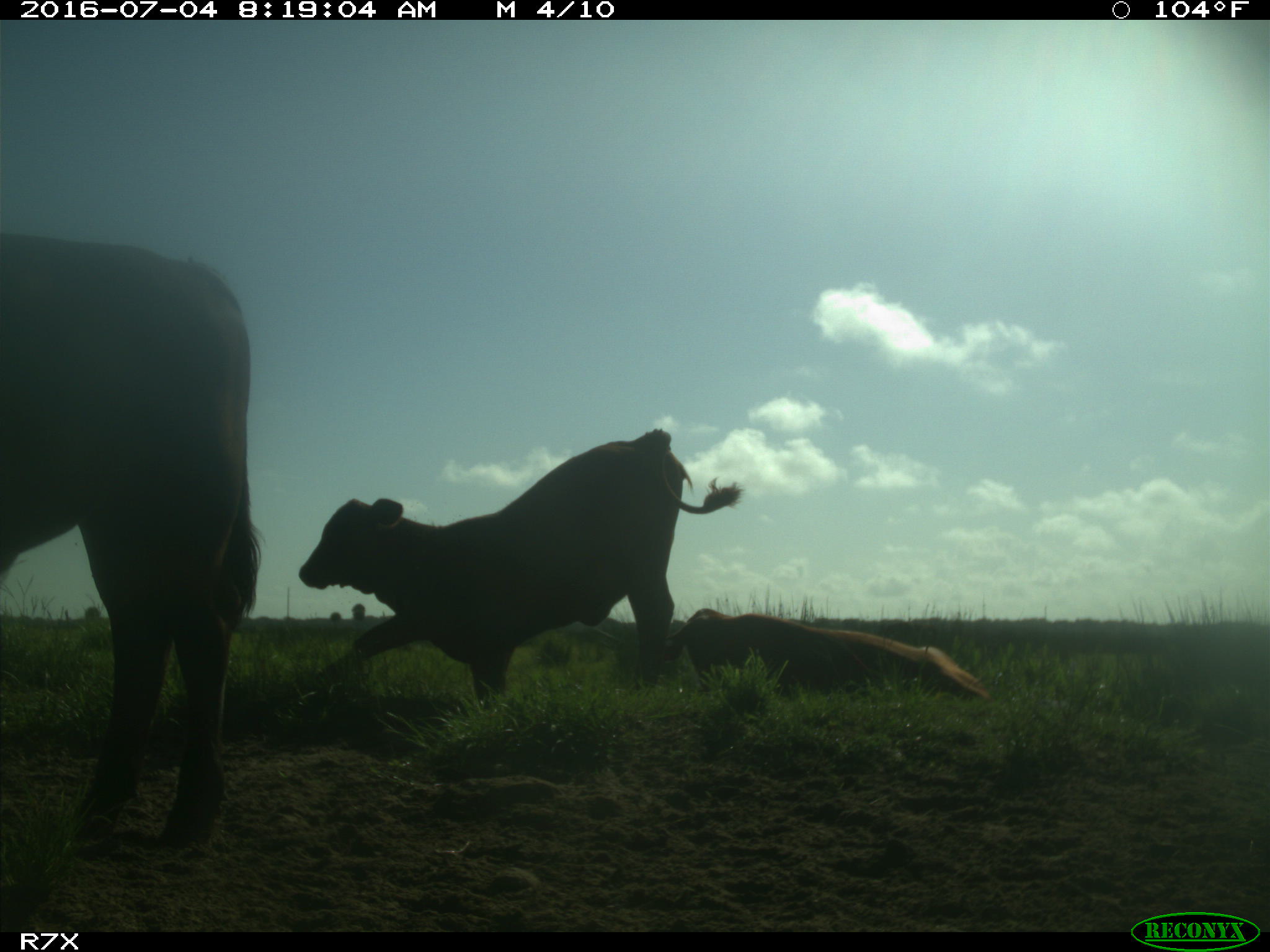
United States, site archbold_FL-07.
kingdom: Animalia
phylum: Chordata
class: Mammalia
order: Artiodactyla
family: Bovidae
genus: Bos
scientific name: Bos taurus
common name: domestic cow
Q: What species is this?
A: Bos taurus (domestic cow).